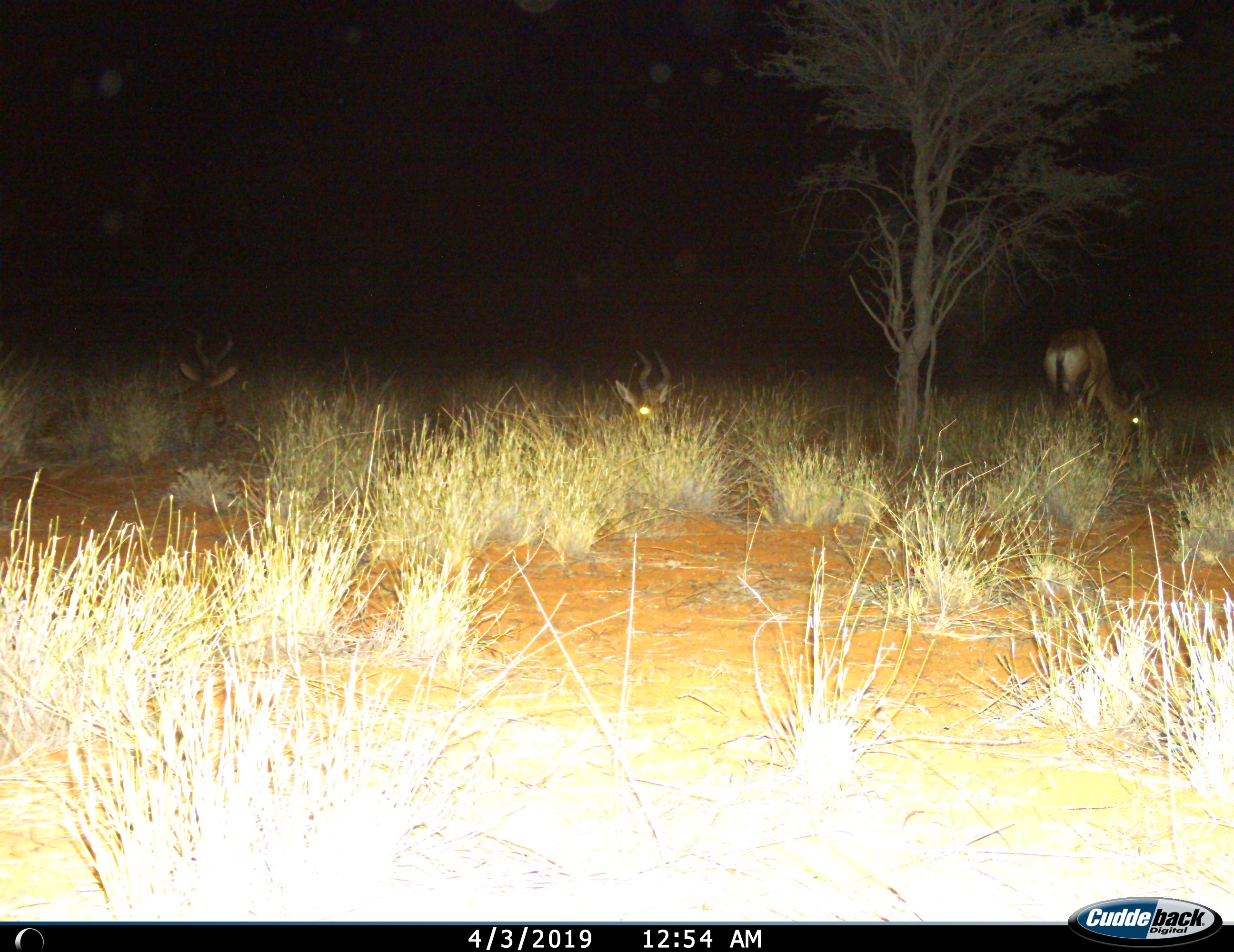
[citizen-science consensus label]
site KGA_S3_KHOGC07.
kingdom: Animalia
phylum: Chordata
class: Mammalia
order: Artiodactyla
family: Bovidae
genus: Alcelaphus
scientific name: Alcelaphus buselaphus caama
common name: red hartebeest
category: hartebeestred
Hartebeestred (red hartebeest) (Alcelaphus buselaphus caama), count 3. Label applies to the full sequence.